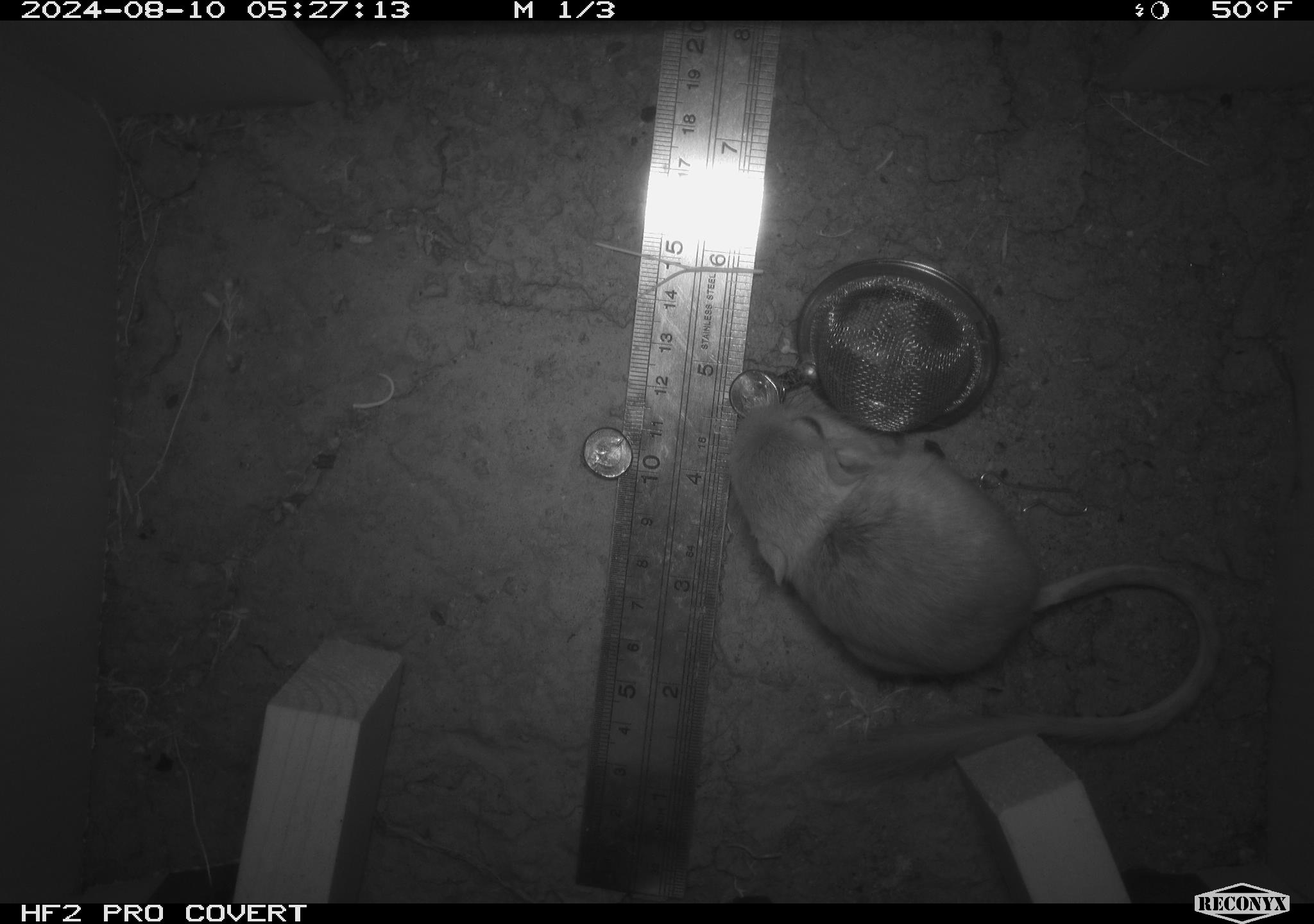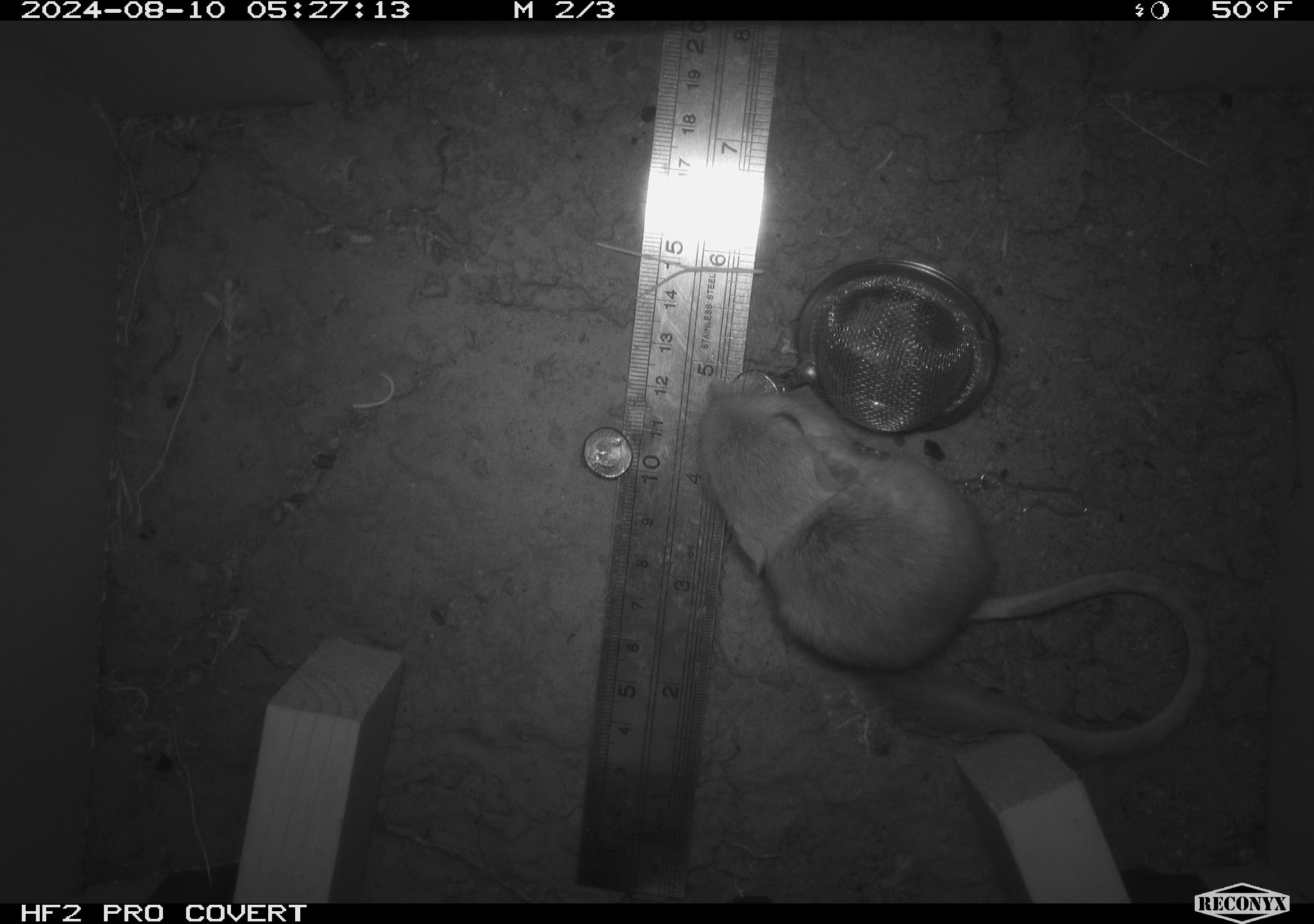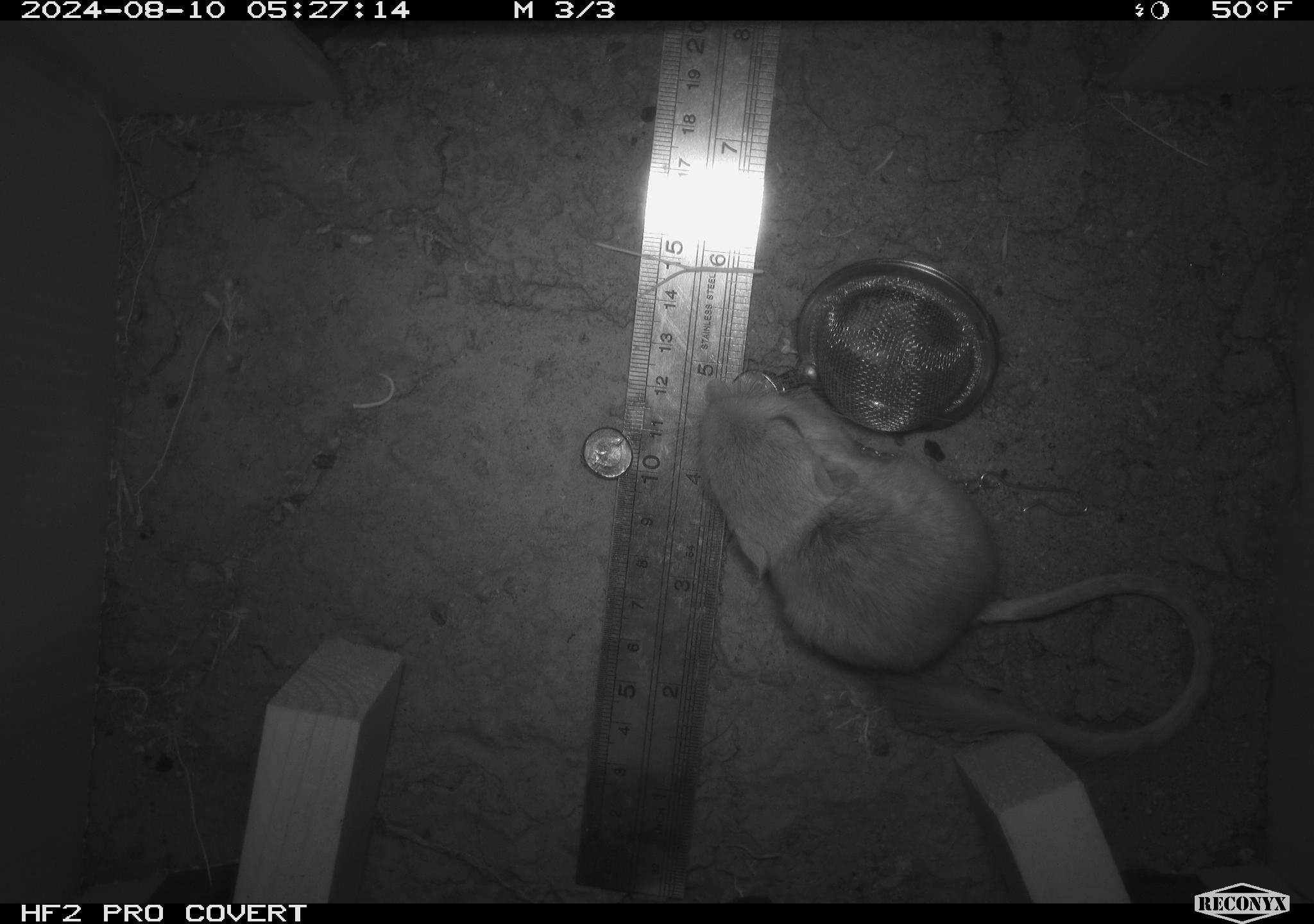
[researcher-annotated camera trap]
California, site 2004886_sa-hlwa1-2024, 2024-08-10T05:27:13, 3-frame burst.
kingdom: Animalia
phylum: Chordata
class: Mammalia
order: Rodentia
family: Heteromyidae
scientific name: Heteromyidae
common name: kangaroo rats and pocket mice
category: heteromyidae family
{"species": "heteromyidae family (kangaroo rats and pocket mice) (Heteromyidae)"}